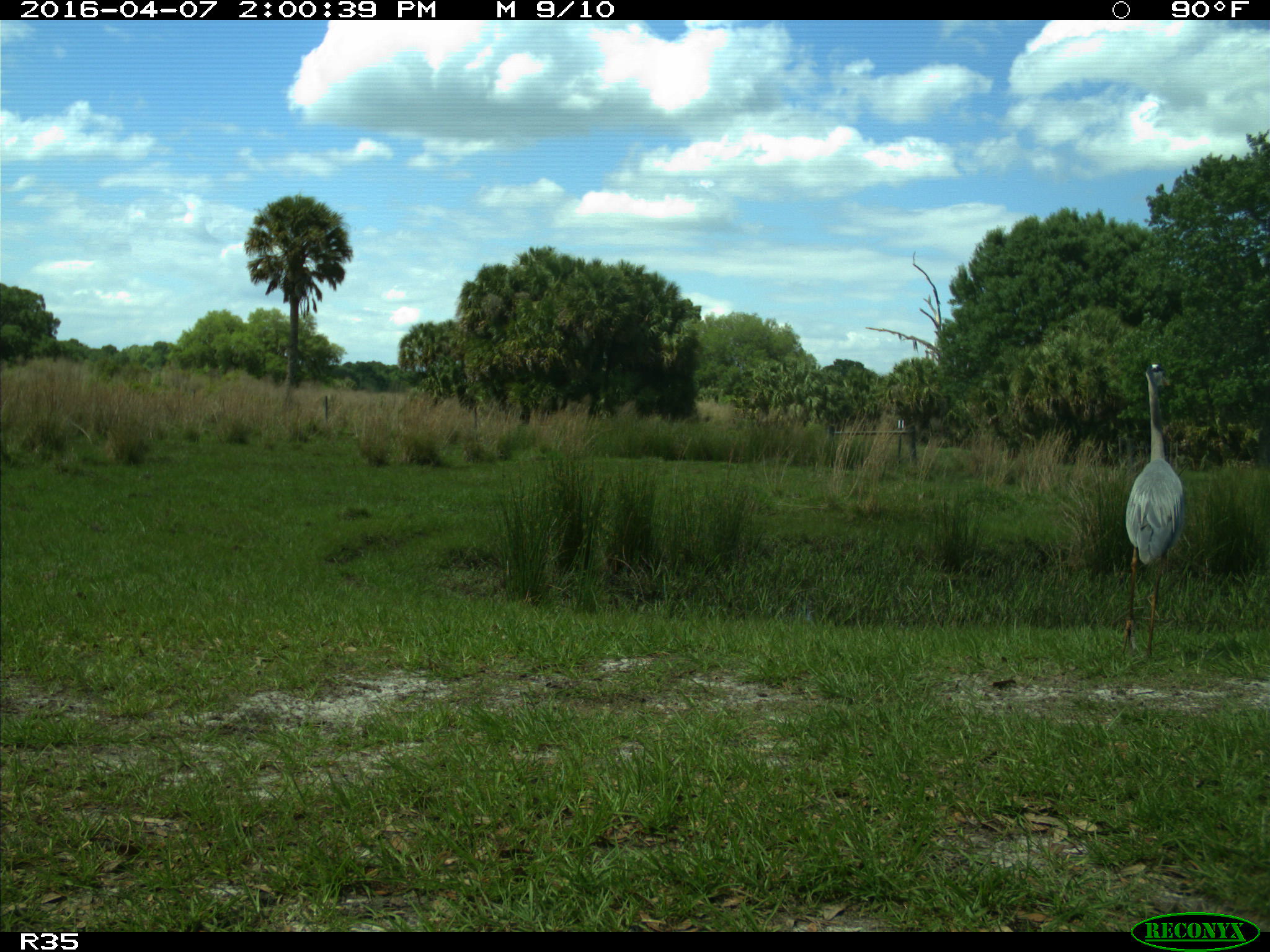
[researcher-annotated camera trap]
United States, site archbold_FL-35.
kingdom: Animalia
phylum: Chordata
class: Aves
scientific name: Aves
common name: birds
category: unidentified bird